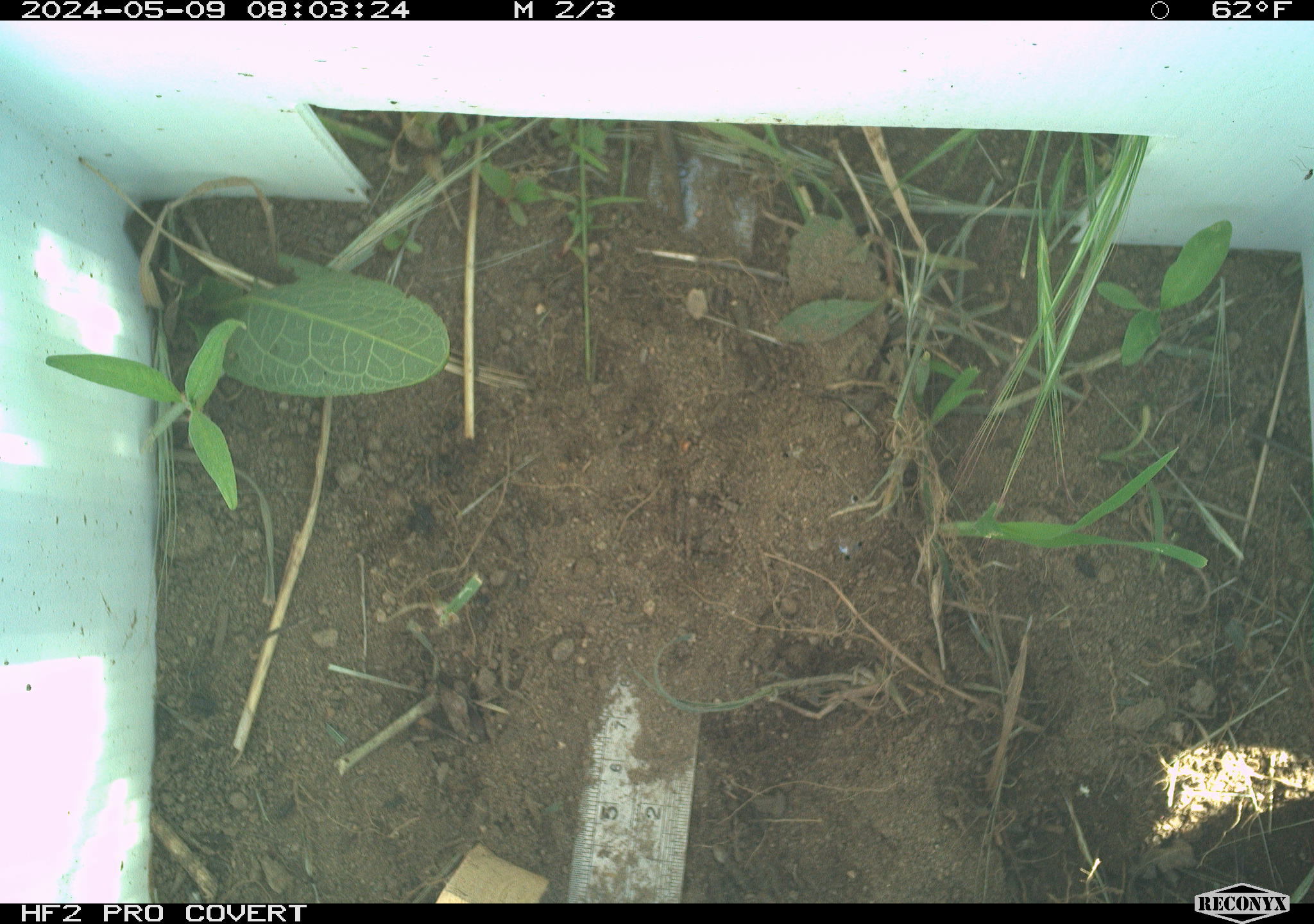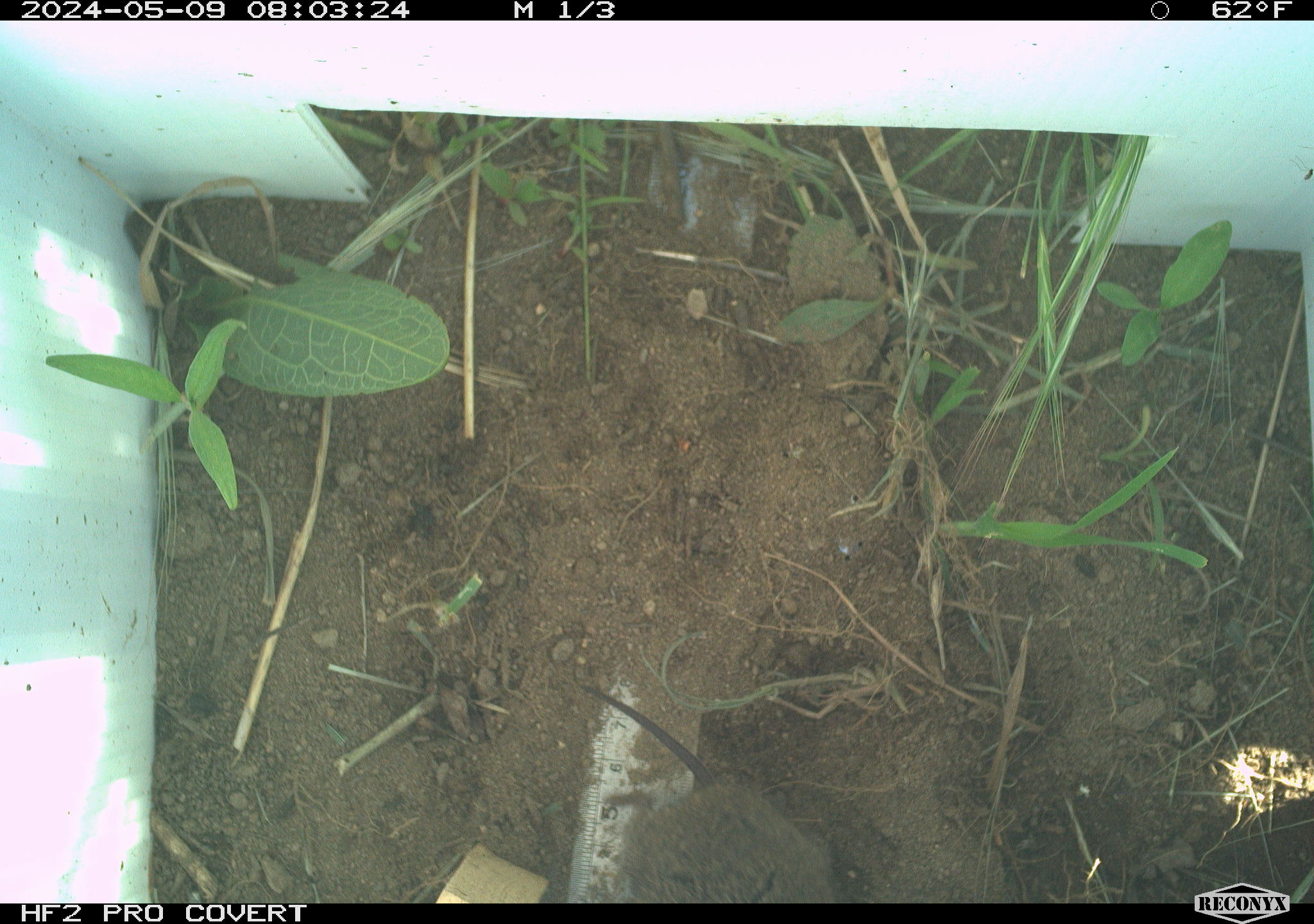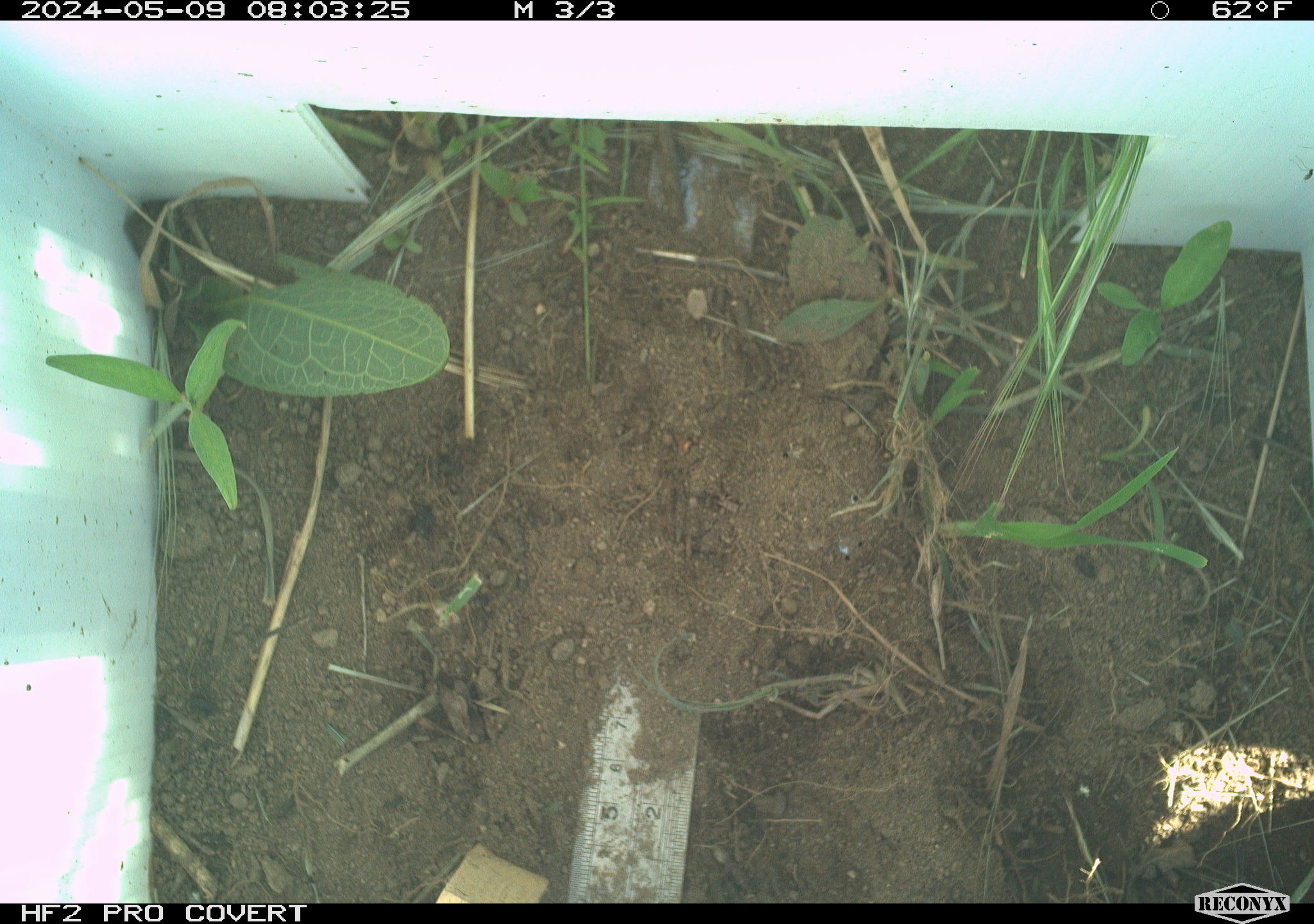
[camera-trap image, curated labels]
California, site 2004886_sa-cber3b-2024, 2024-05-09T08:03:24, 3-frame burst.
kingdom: Animalia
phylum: Chordata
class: Mammalia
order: Rodentia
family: Cricetidae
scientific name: Arvicolinae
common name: voles, lemmings, and muskrats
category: arvicolinae subfamily